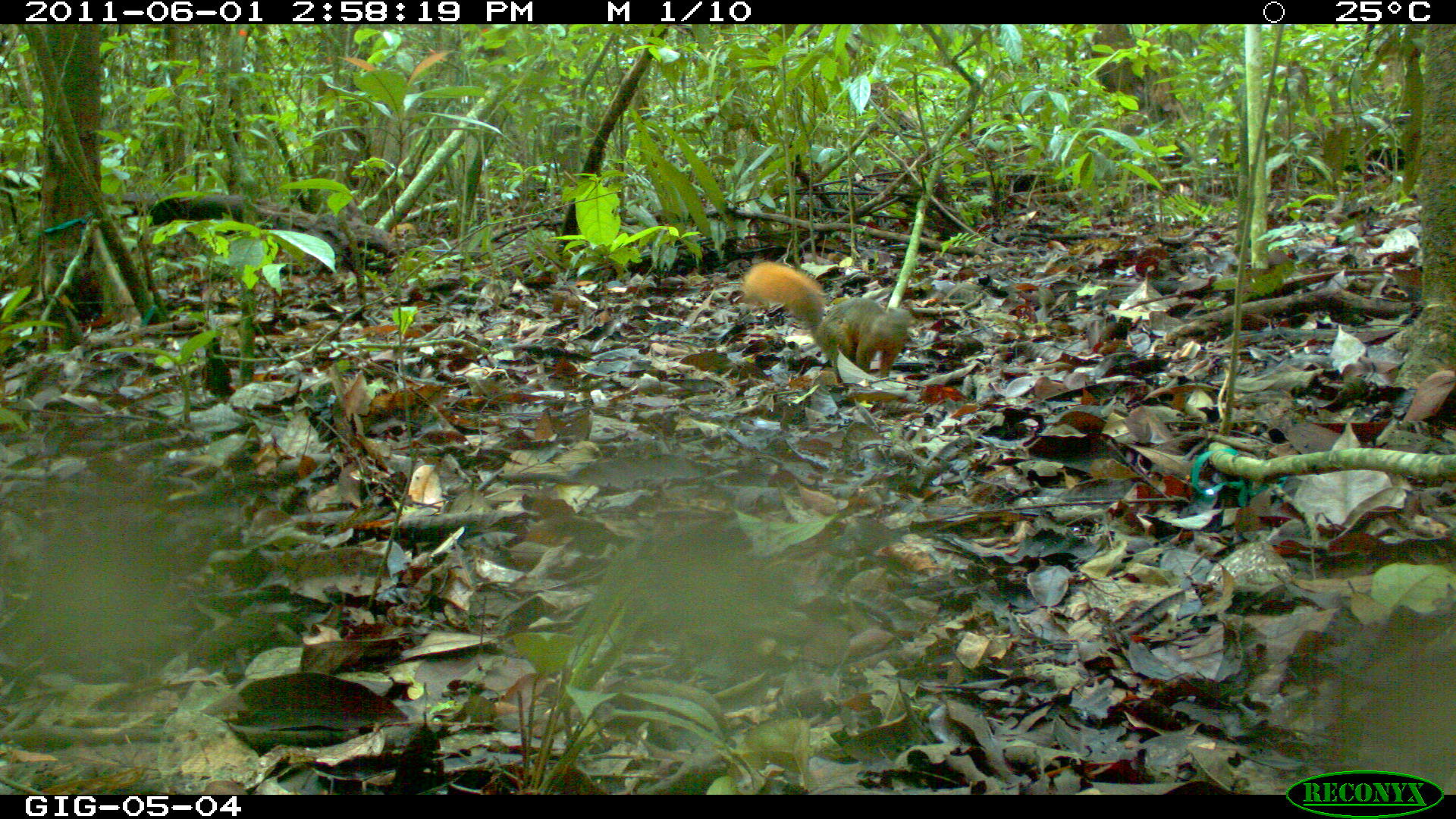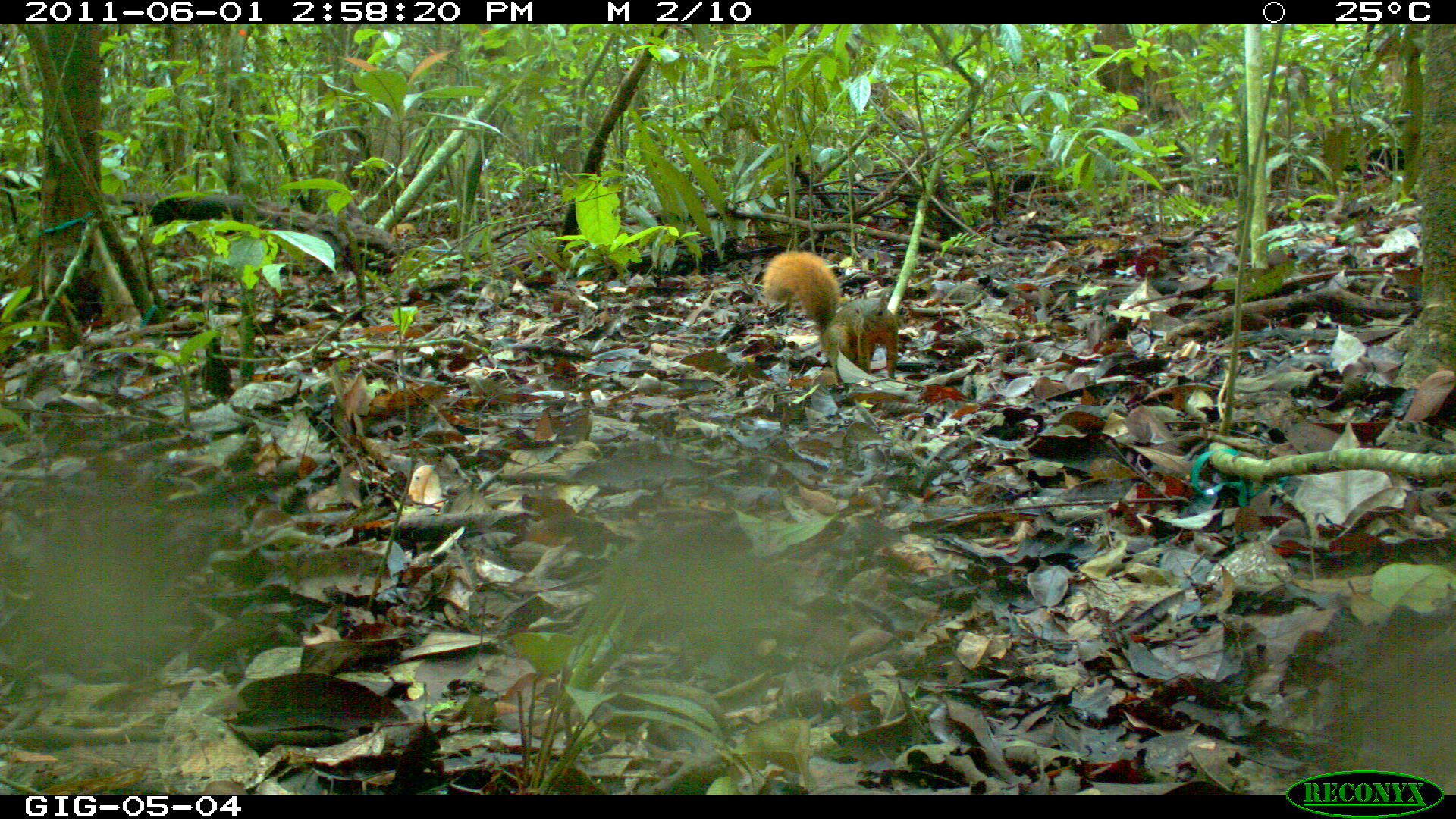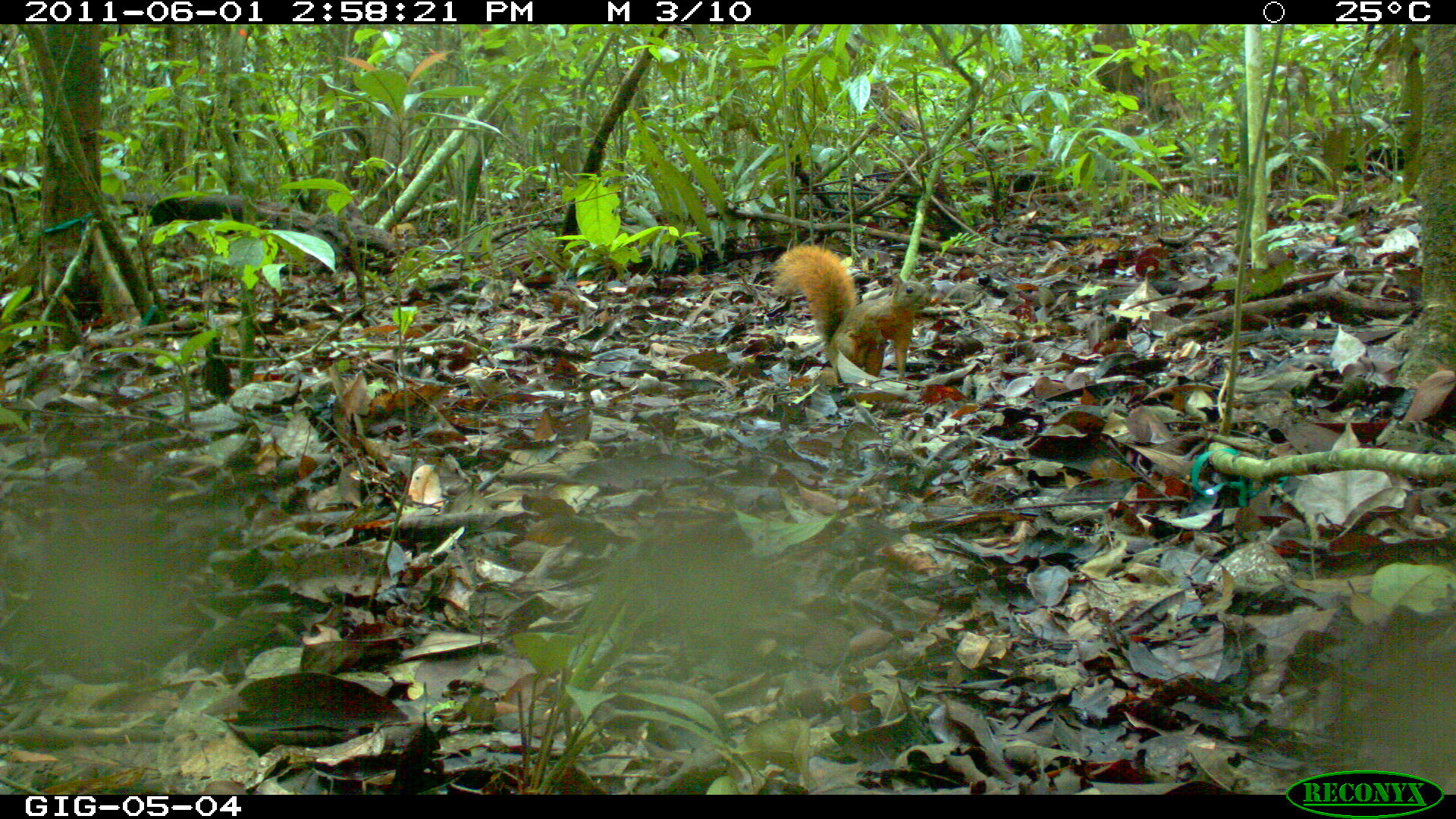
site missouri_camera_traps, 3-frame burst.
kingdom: Animalia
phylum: Chordata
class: Mammalia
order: Rodentia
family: Sciuridae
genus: Tamiasciurus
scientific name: Tamiasciurus hudsonicus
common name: red squirrel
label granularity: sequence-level